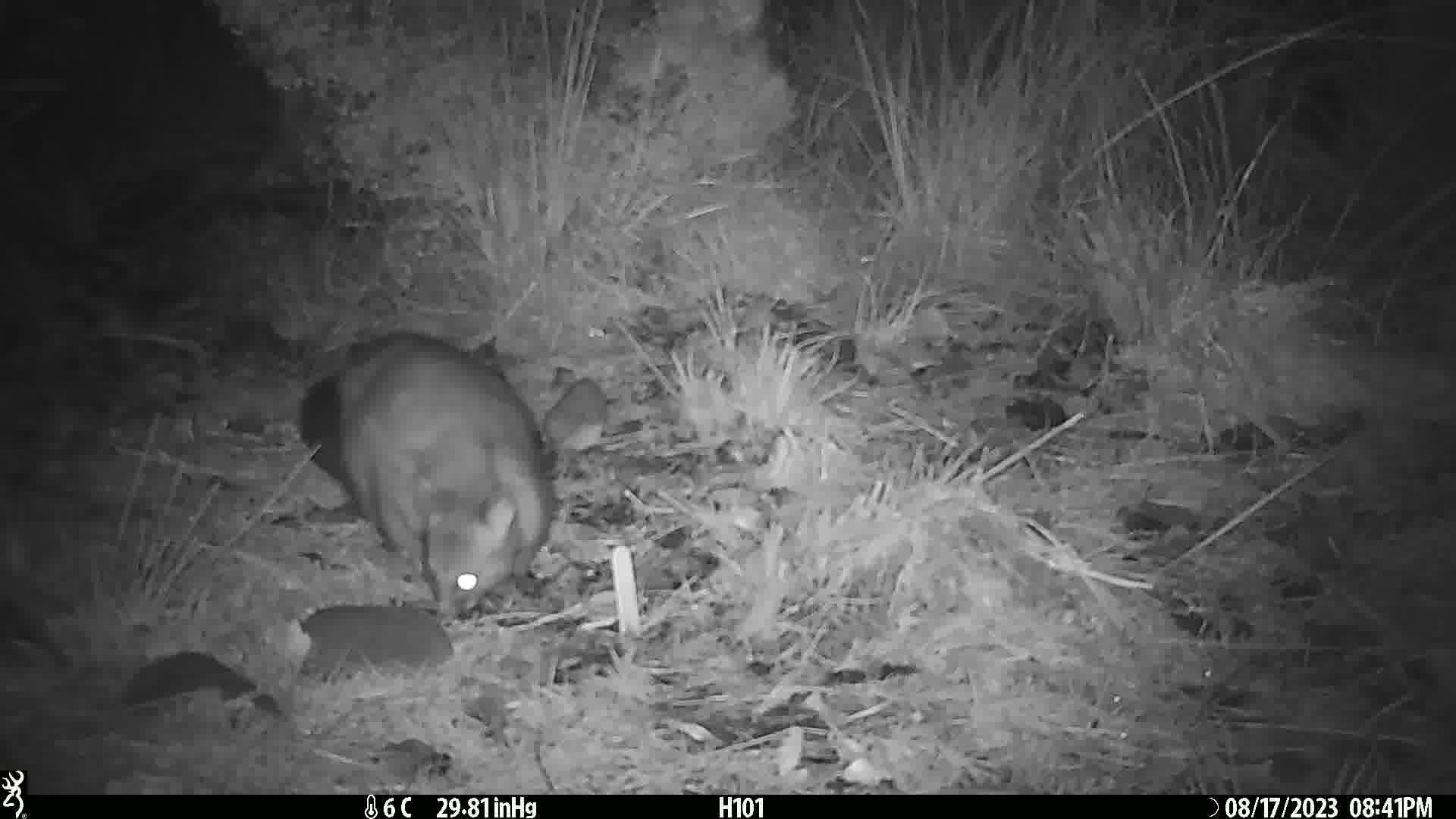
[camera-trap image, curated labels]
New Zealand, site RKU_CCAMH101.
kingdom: Animalia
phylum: Chordata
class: Mammalia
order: Diprotodontia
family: Phalangeridae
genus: Trichosurus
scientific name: Trichosurus vulpecula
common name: common brushtail possum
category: possum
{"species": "possum (common brushtail possum) (Trichosurus vulpecula)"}